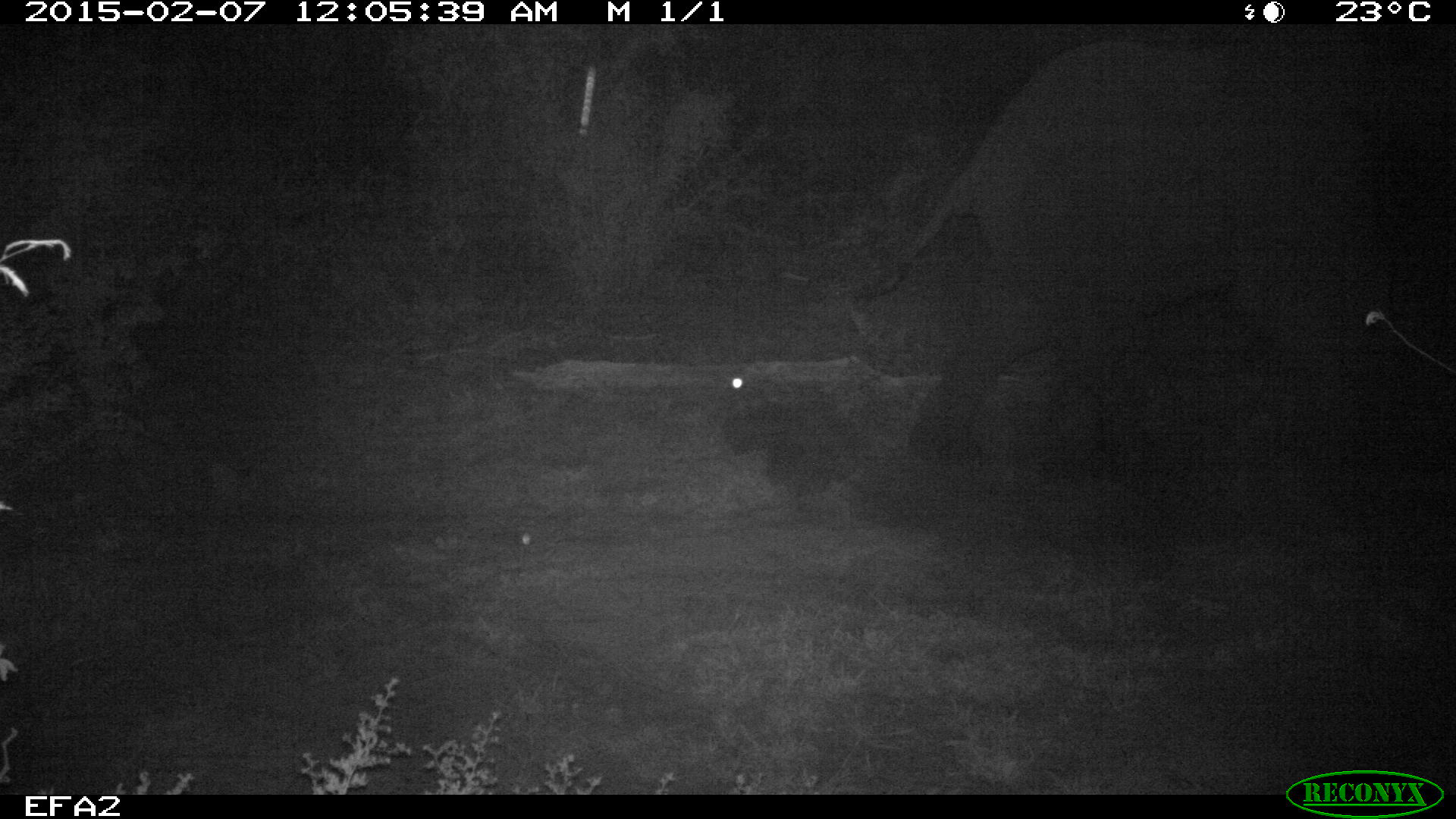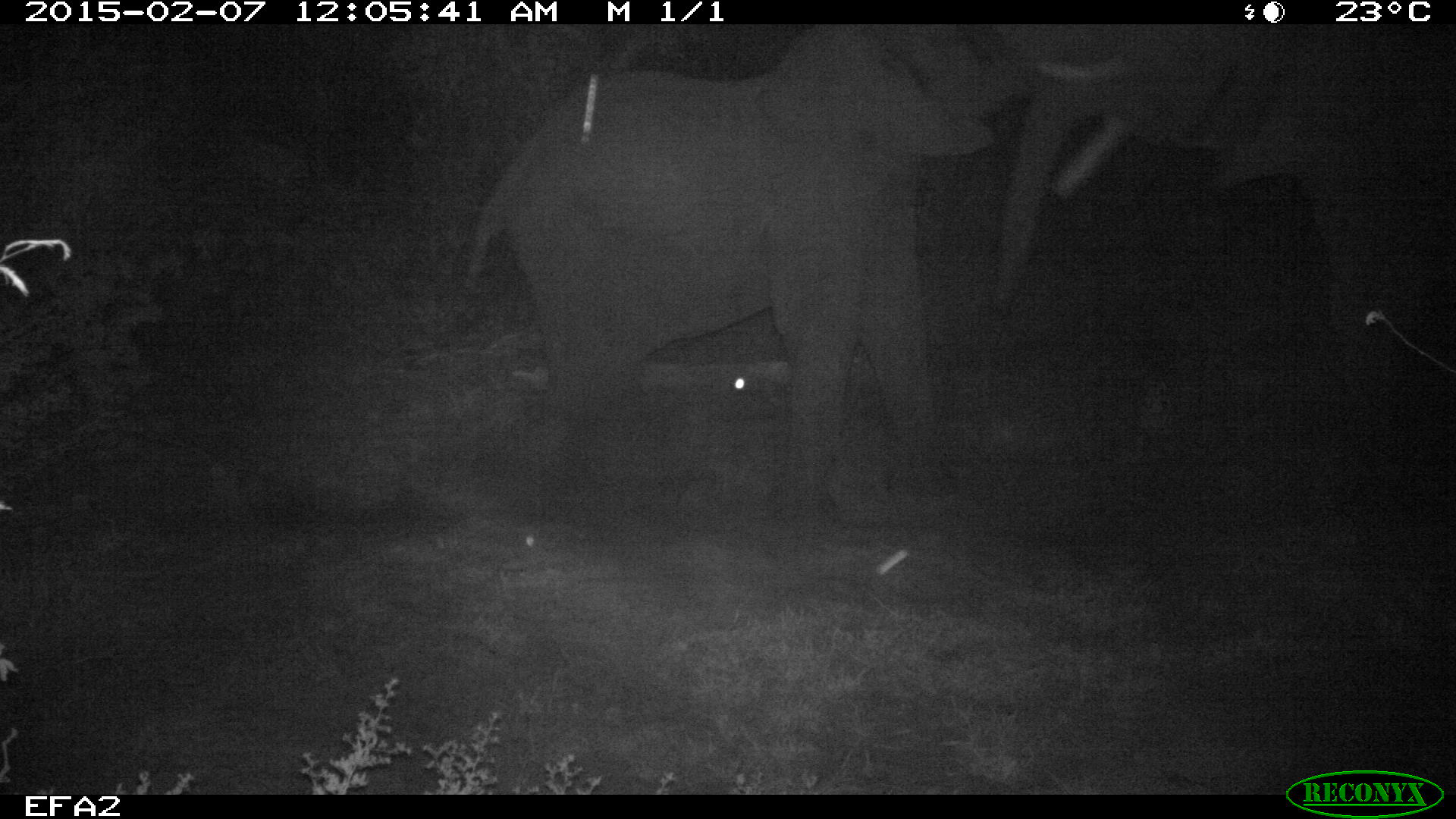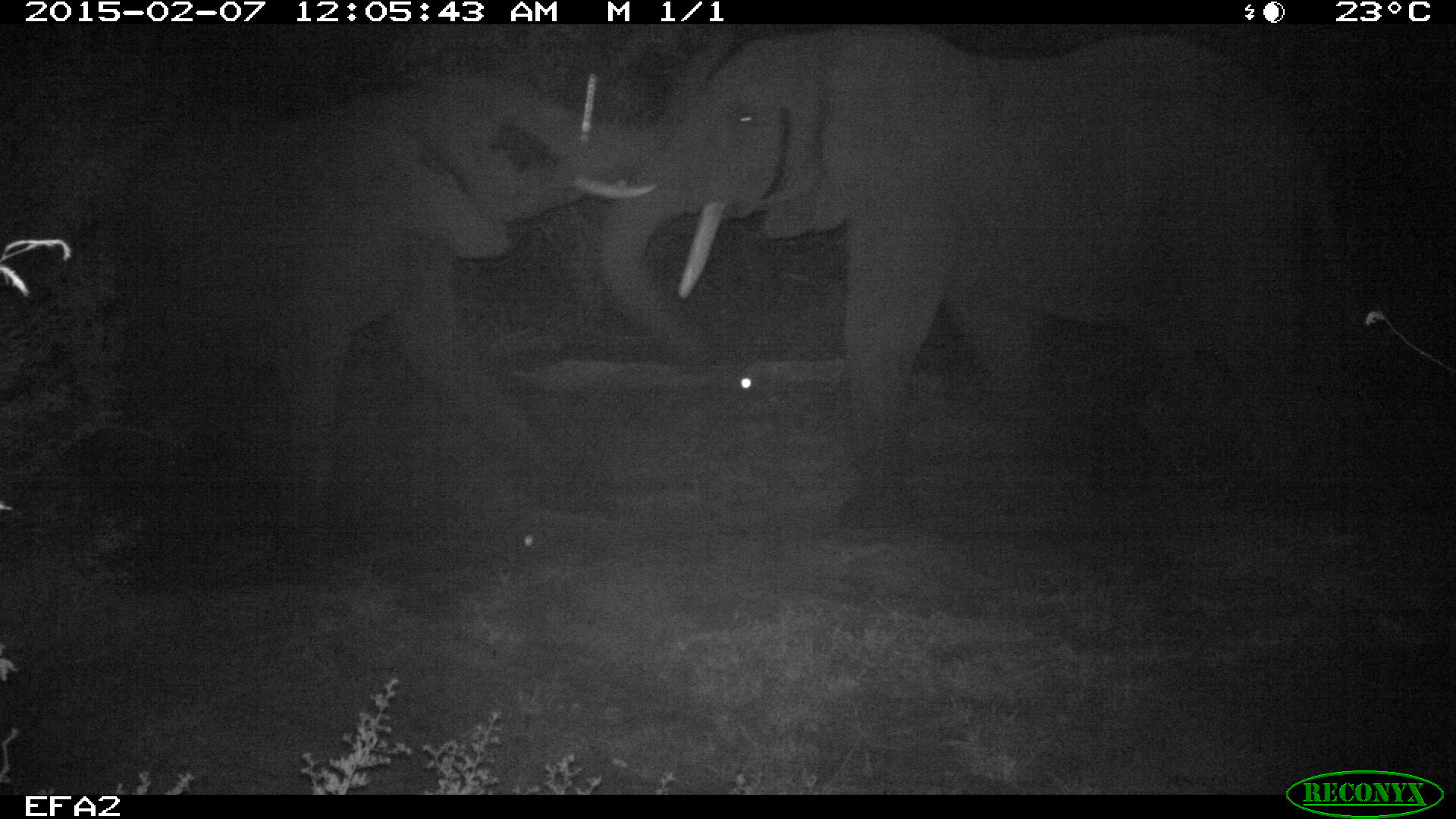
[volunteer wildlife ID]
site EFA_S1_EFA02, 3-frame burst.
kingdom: Animalia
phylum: Chordata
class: Mammalia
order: Proboscidea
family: Elephantidae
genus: Loxodonta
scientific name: Loxodonta africana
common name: african bush elephant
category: elephant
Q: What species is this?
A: Elephant (african bush elephant) (Loxodonta africana).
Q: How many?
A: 2.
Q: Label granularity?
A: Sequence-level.